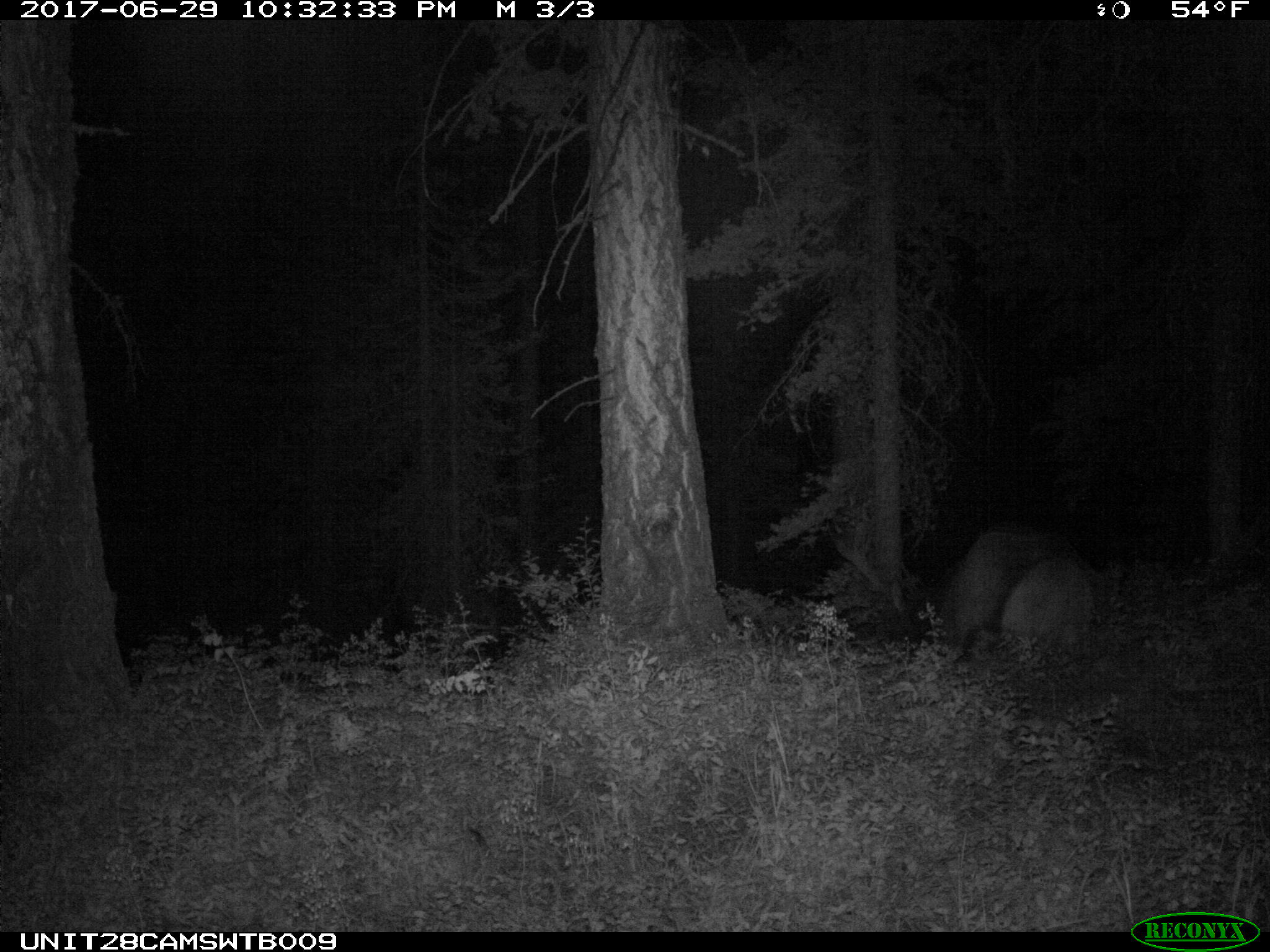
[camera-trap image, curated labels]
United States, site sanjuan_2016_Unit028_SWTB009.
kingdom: Animalia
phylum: Chordata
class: Mammalia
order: Artiodactyla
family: Cervidae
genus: Cervus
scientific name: Cervus elaphus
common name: red deer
Cervus elaphus (red deer).